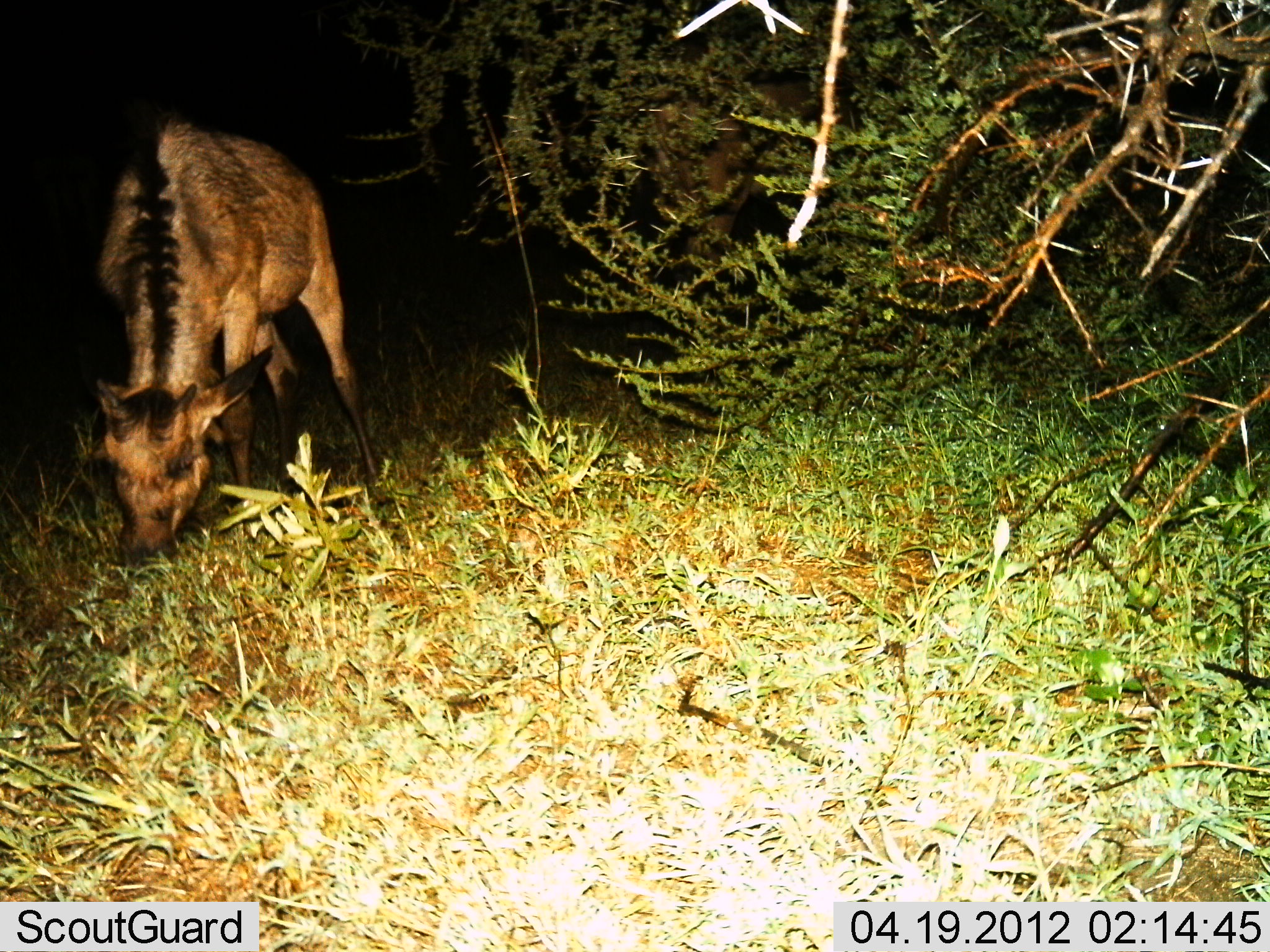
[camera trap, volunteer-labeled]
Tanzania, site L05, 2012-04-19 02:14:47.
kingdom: Animalia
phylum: Chordata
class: Mammalia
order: Artiodactyla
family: Bovidae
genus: Connochaetes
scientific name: Connochaetes taurinus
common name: blue wildebeest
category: wildebeest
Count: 1.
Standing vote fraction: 39%.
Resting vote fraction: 0%.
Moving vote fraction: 0%.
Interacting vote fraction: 0%.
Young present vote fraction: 89%.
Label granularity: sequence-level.